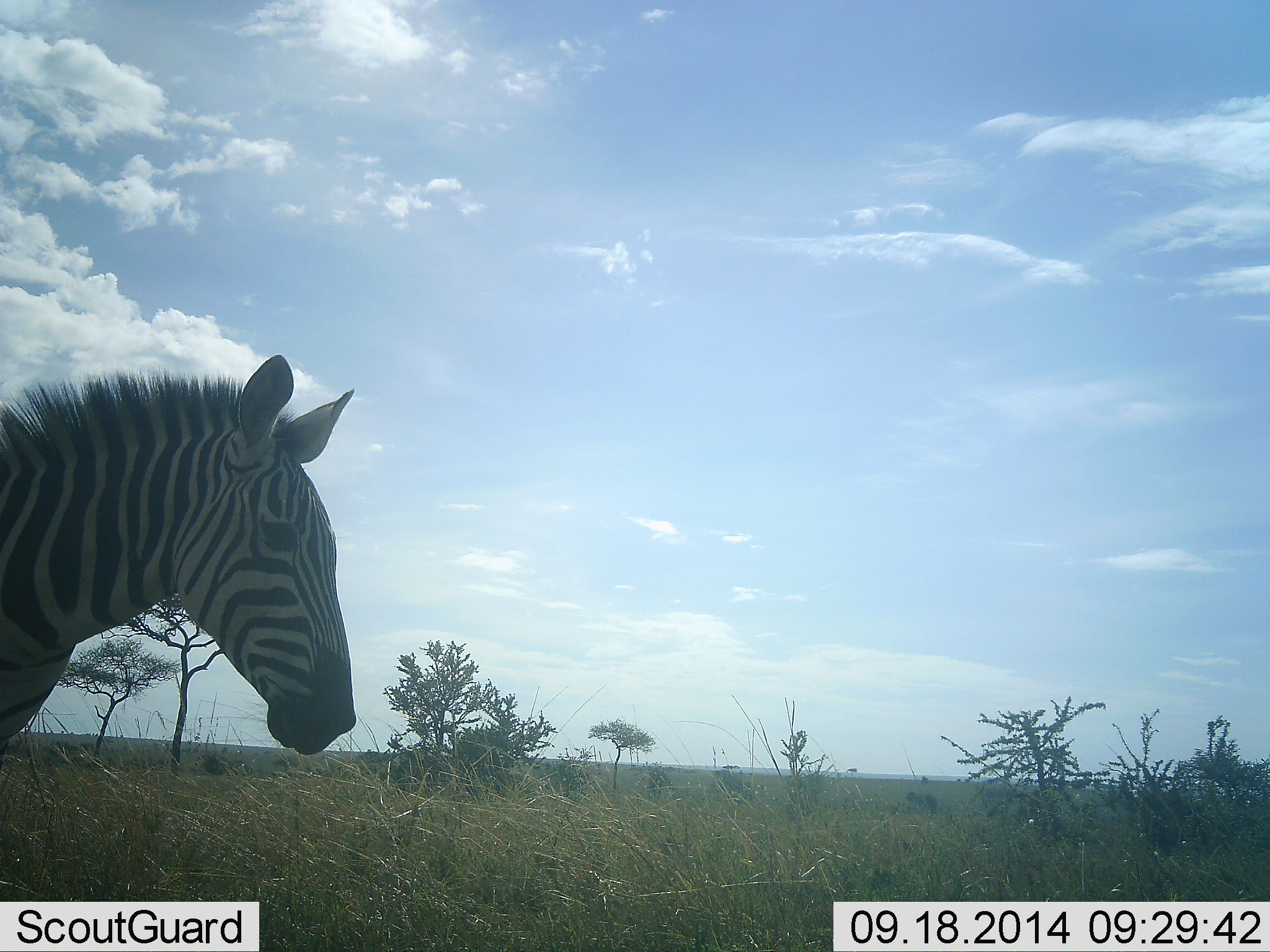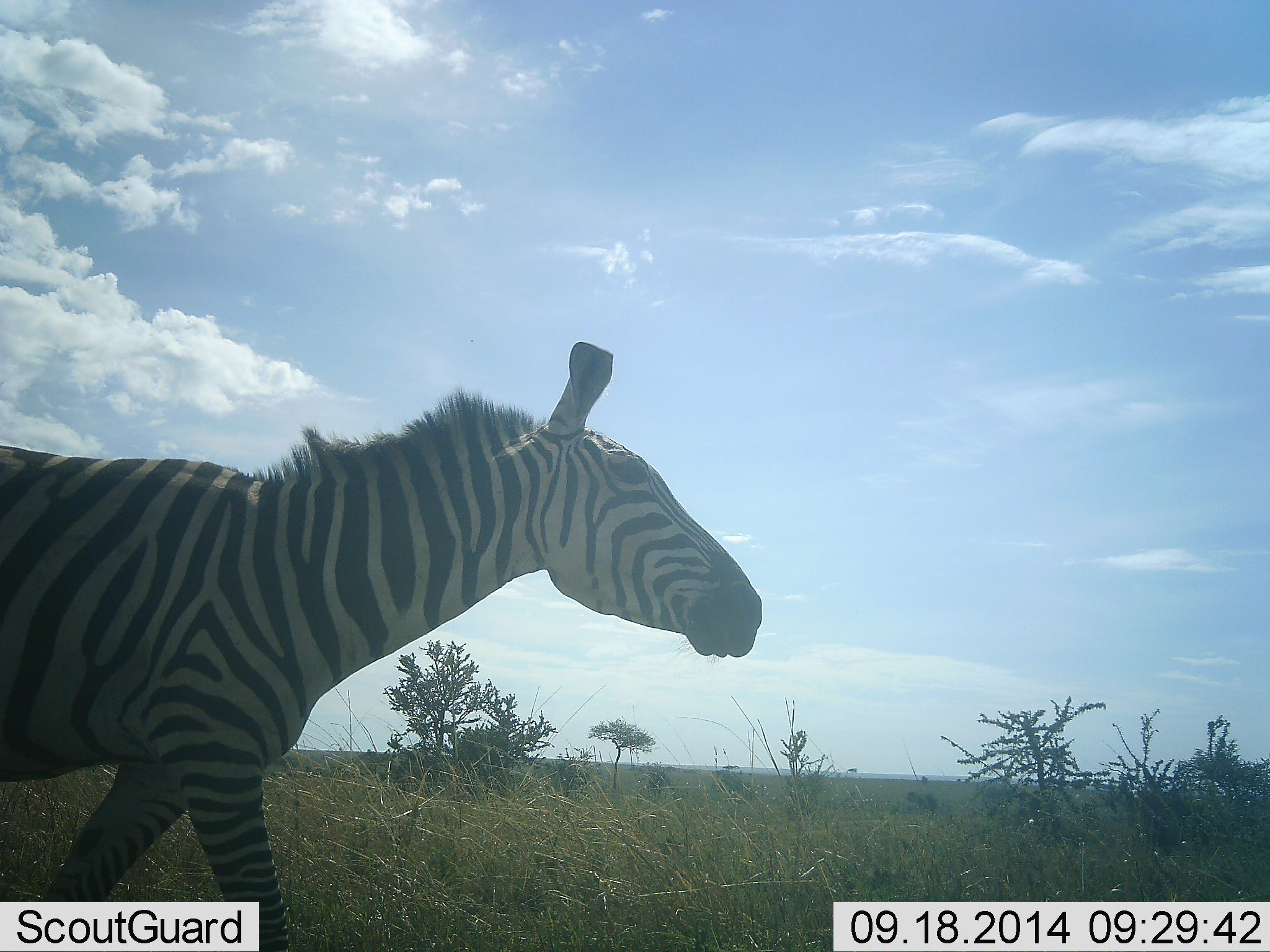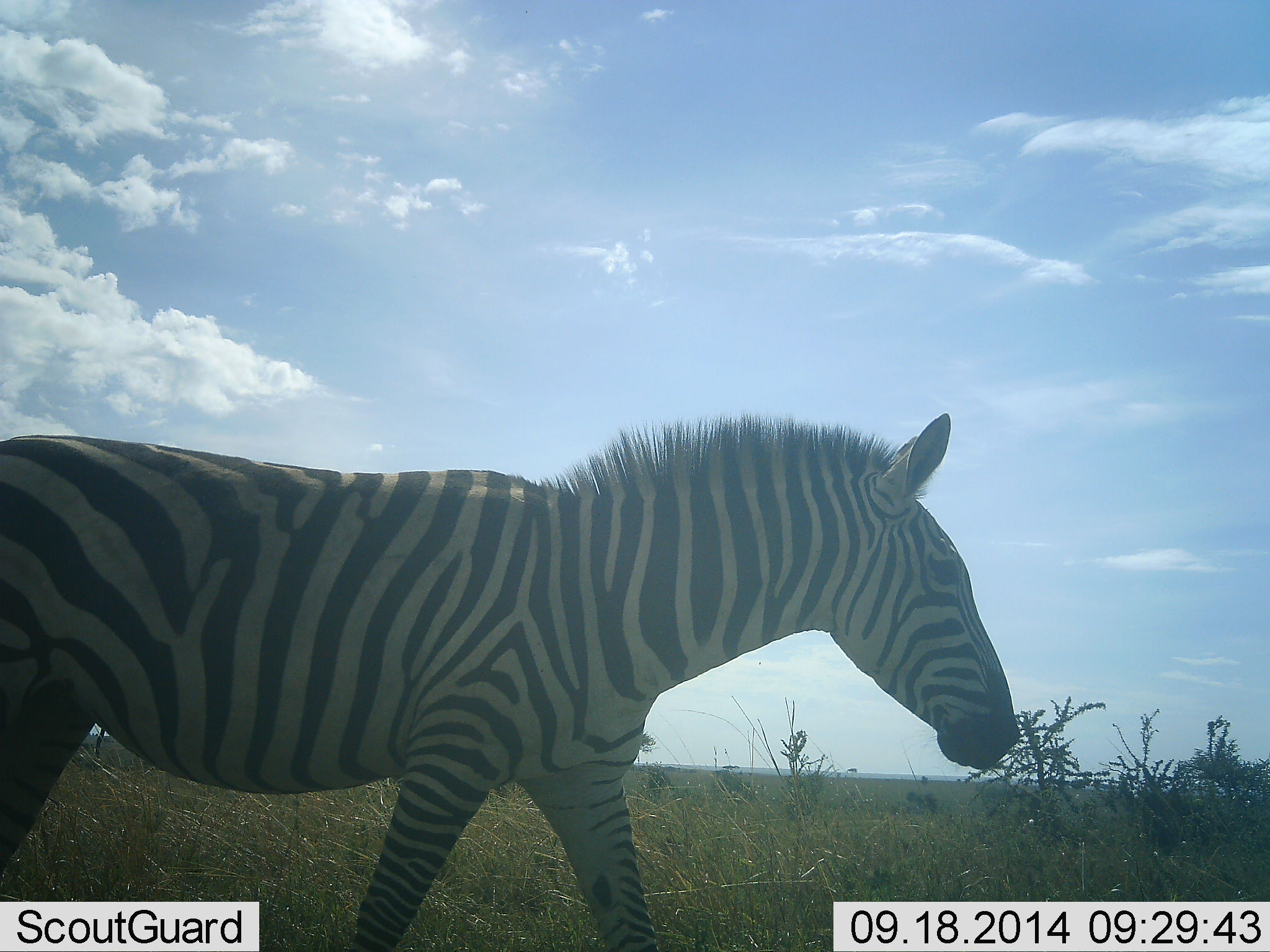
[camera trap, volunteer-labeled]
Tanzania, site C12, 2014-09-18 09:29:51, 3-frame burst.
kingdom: Animalia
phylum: Chordata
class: Mammalia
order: Perissodactyla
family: Equidae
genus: Equus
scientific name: Equus quagga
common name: plains zebra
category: zebra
Zebra (plains zebra) (Equus quagga), count 1. Behavior (volunteer vote fractions): standing 0%, resting 0%, moving 100%, interacting 0%. Young present (vote fraction): 0%. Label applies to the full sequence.